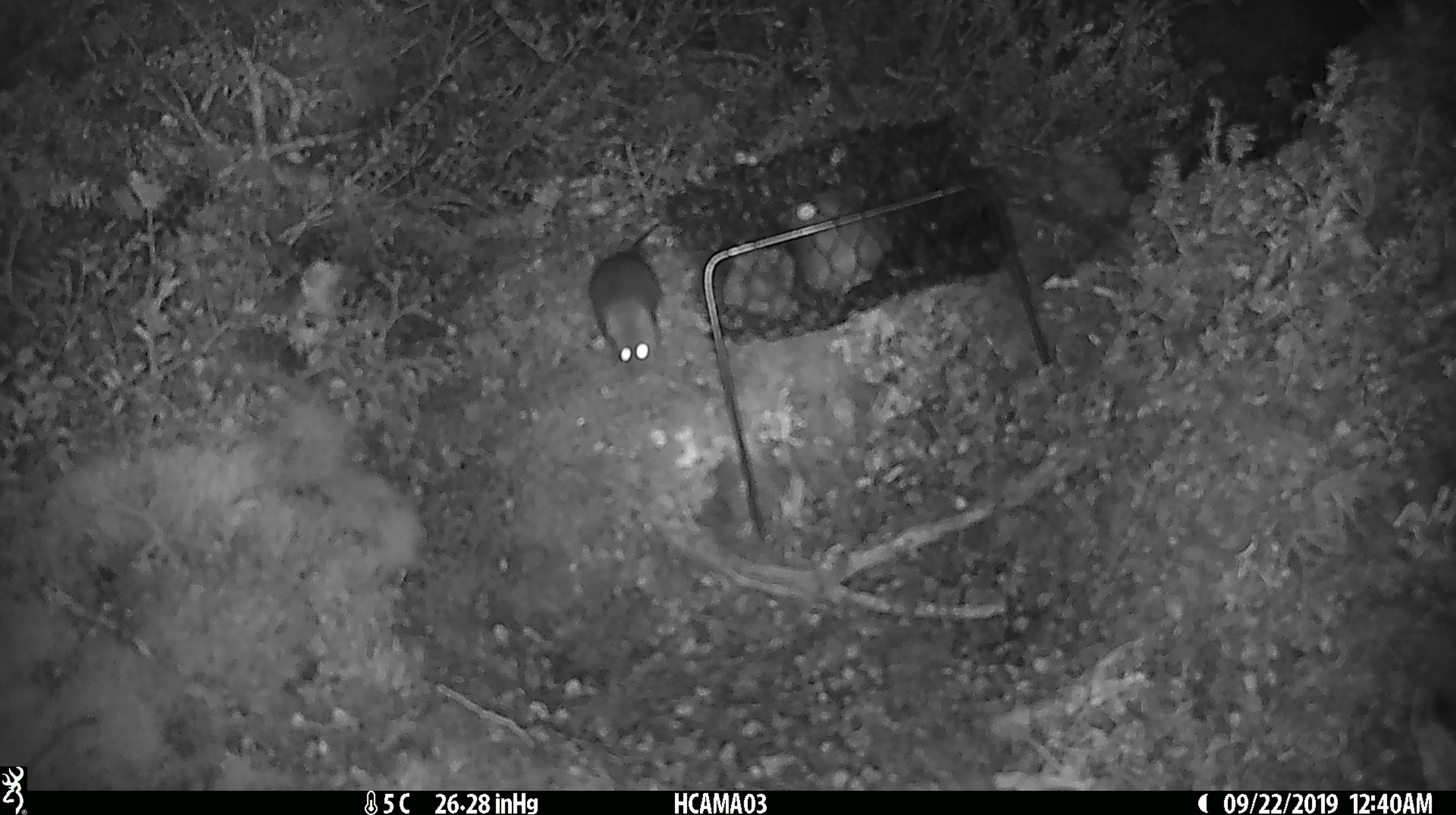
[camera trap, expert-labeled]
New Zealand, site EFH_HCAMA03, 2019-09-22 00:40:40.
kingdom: Animalia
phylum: Chordata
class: Mammalia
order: Rodentia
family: Muridae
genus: Mus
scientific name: Mus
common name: mouse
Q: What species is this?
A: Mouse (Mus).